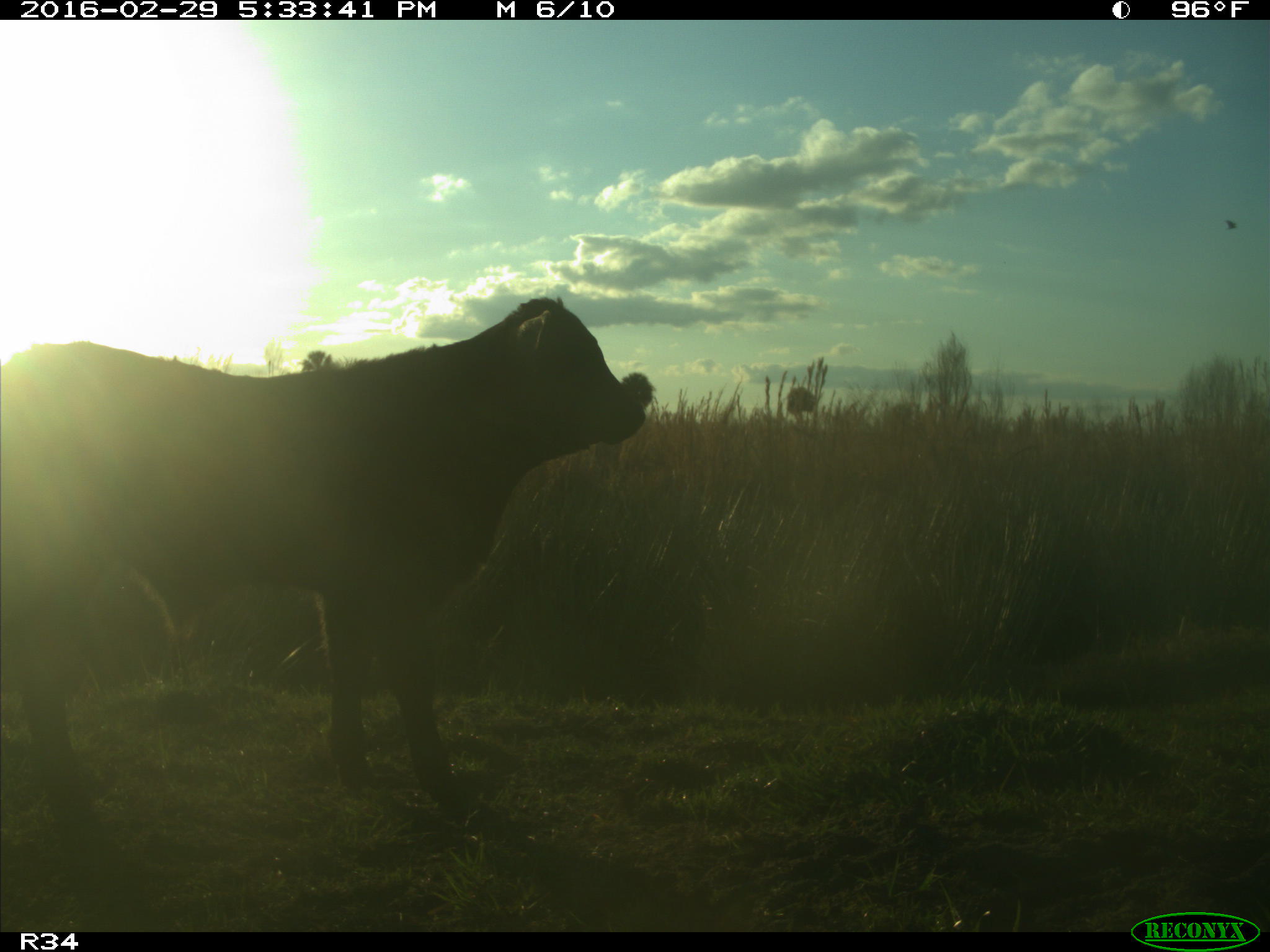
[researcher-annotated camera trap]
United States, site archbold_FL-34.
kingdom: Animalia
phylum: Chordata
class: Mammalia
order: Artiodactyla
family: Bovidae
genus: Bos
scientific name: Bos taurus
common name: domestic cow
Bos taurus (domestic cow).